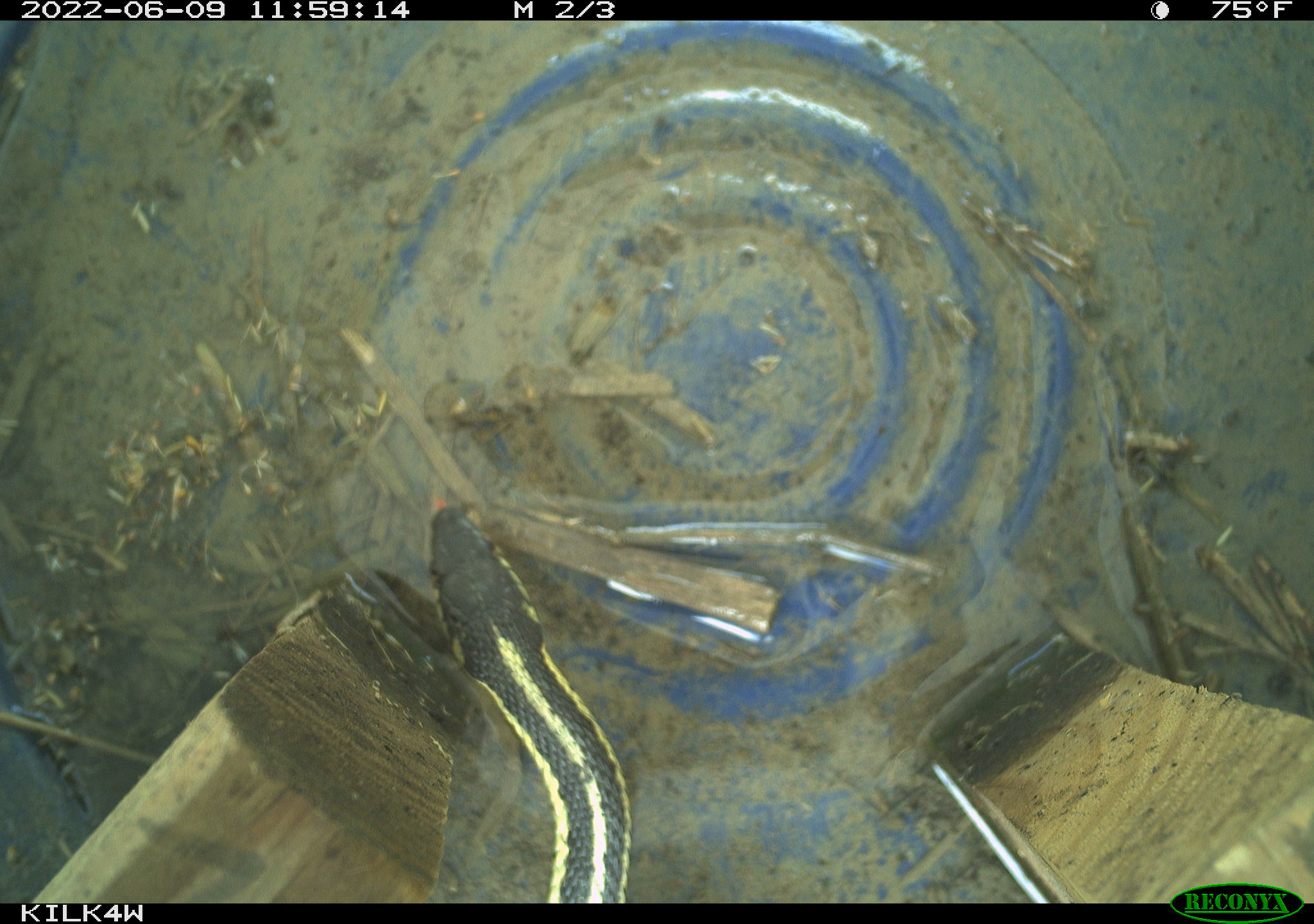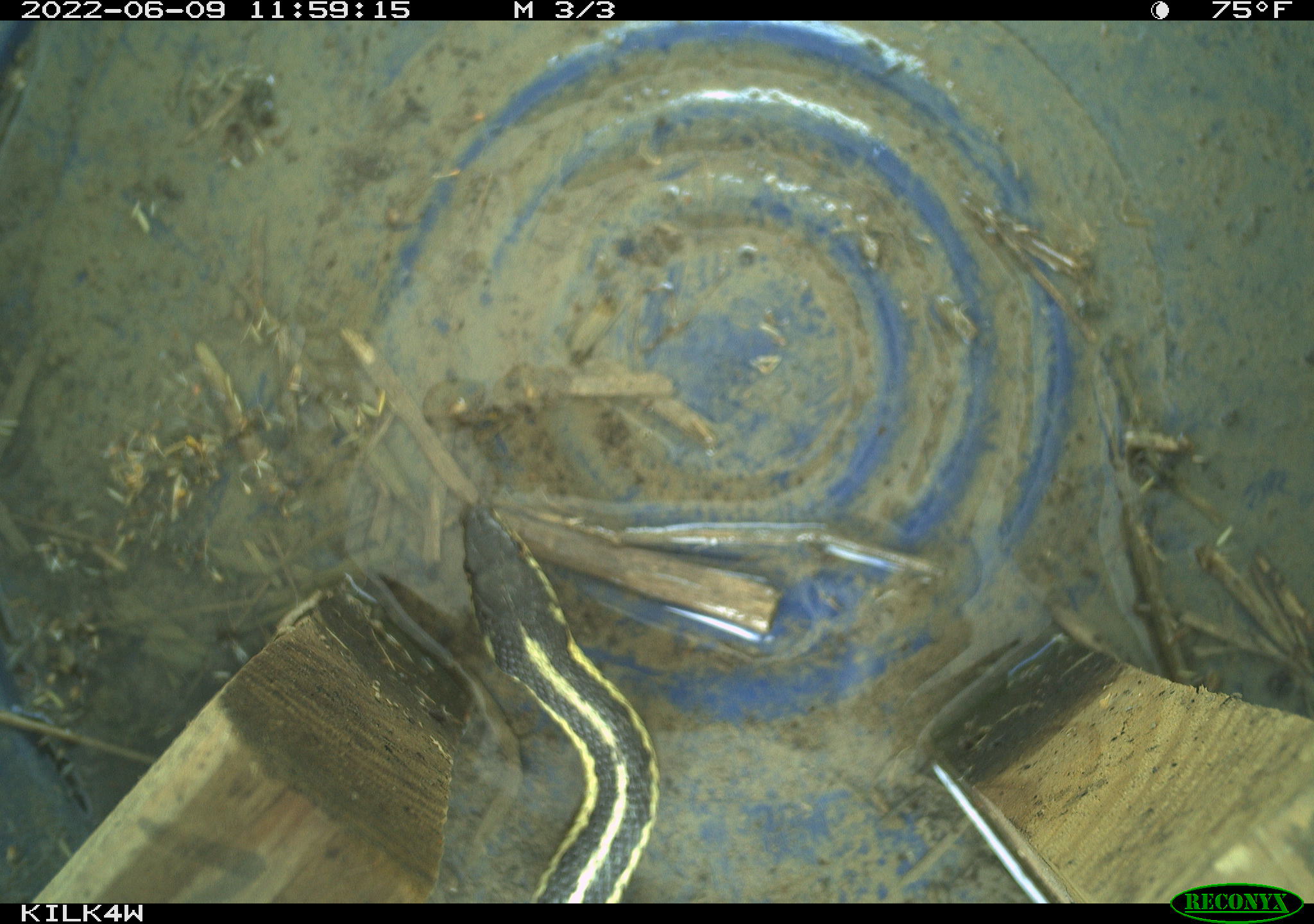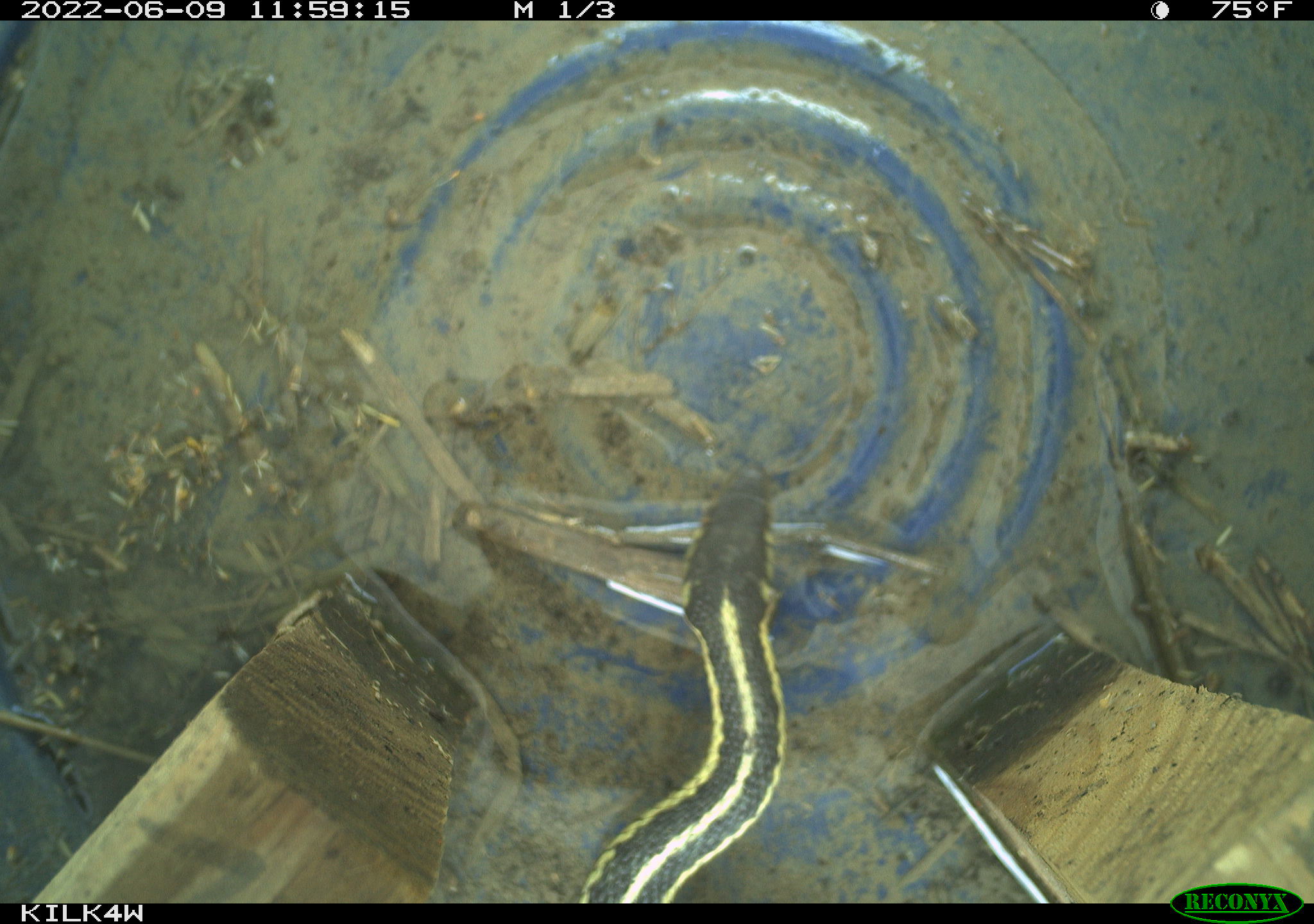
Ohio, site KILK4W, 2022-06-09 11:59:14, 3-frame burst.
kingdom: Animalia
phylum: Chordata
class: Reptilia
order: Squamata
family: Colubridae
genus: Thamnophis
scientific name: Thamnophis sirtalis sirtalis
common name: eastern gartersnake